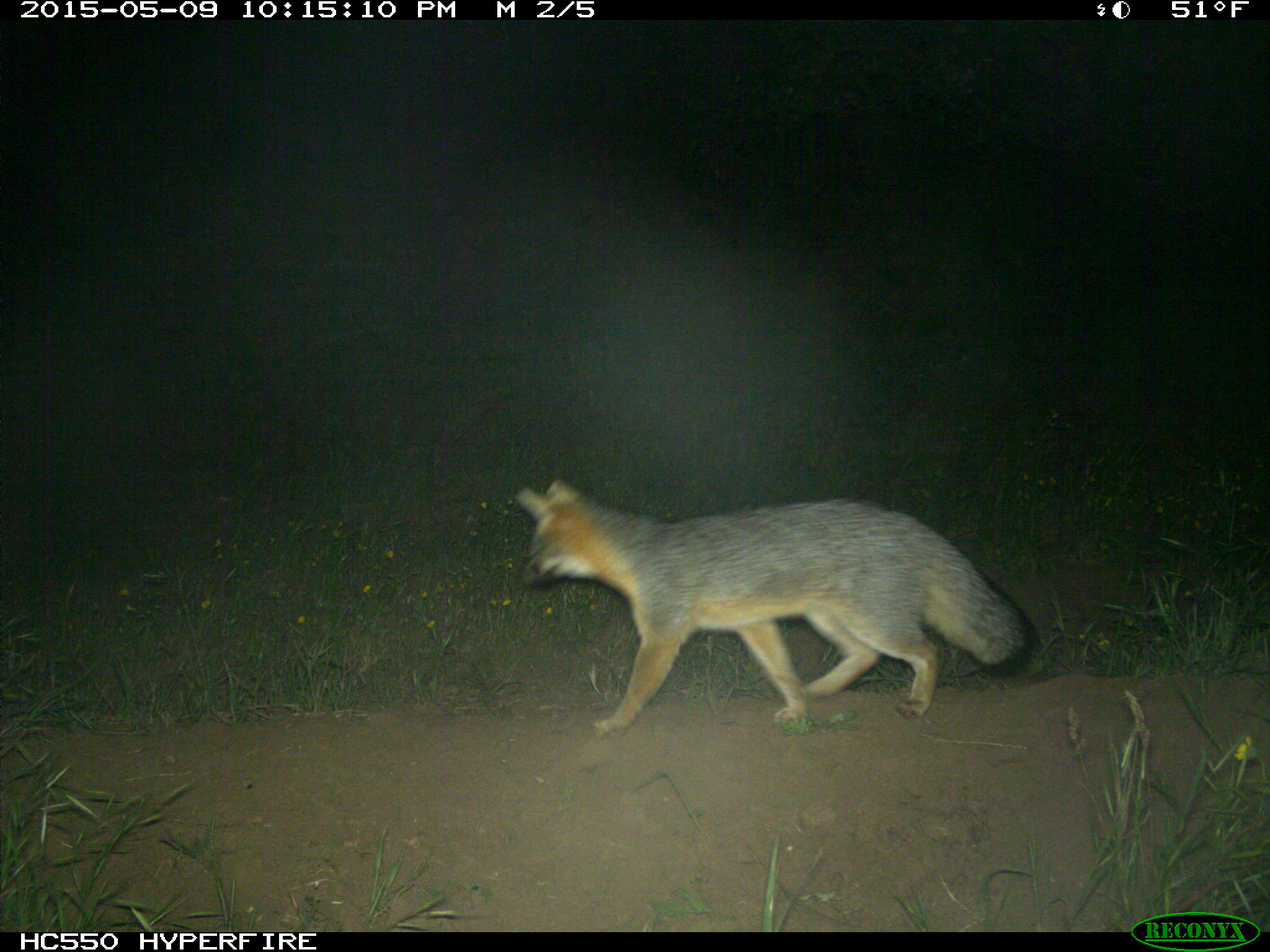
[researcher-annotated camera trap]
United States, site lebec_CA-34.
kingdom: Animalia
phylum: Chordata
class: Mammalia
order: Carnivora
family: Canidae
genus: Urocyon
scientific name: Urocyon cinereoargenteus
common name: gray fox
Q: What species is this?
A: Urocyon cinereoargenteus (gray fox).